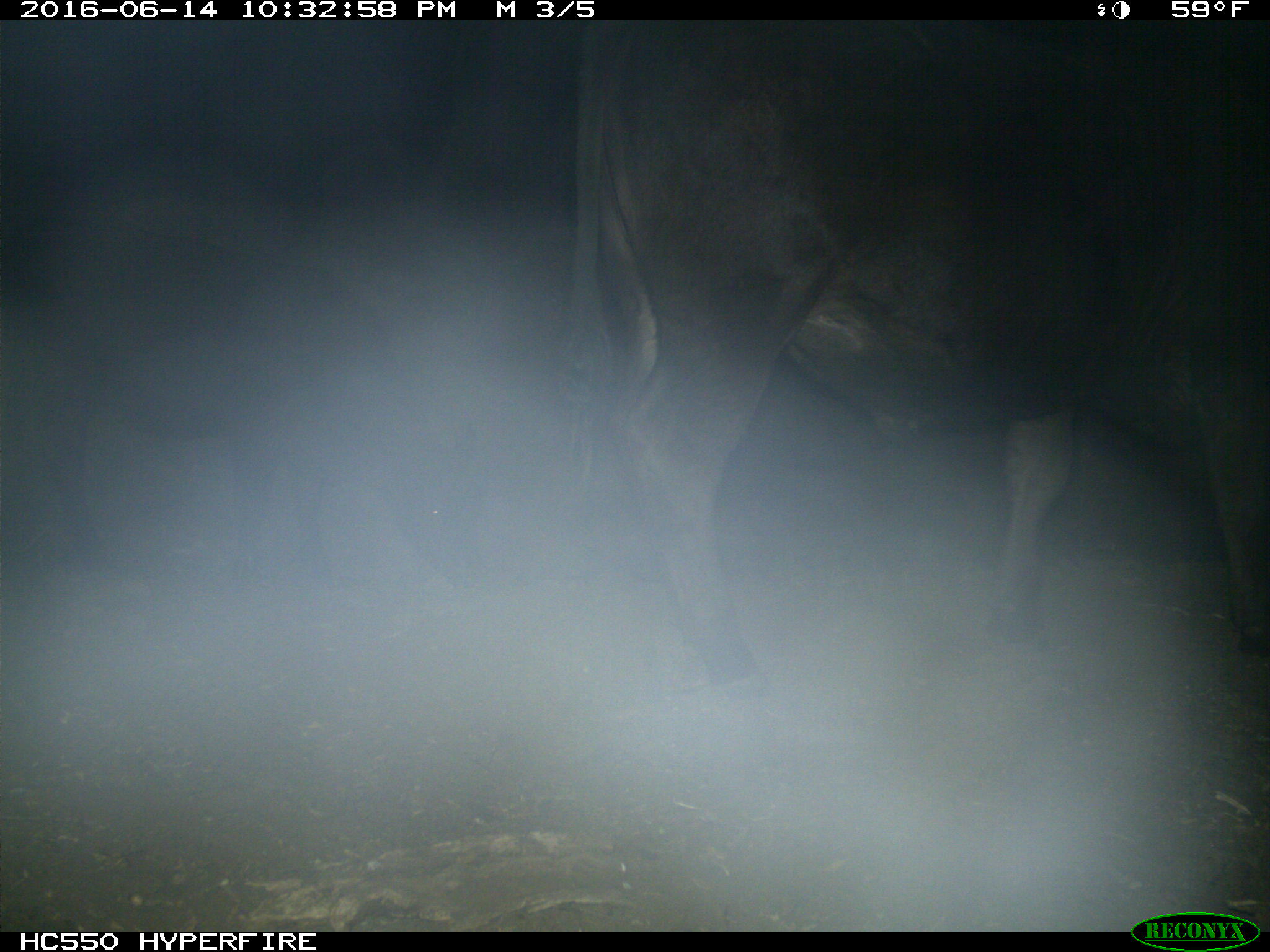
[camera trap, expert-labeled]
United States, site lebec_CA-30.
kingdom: Animalia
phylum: Chordata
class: Mammalia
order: Artiodactyla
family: Bovidae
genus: Bos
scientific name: Bos taurus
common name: domestic cow